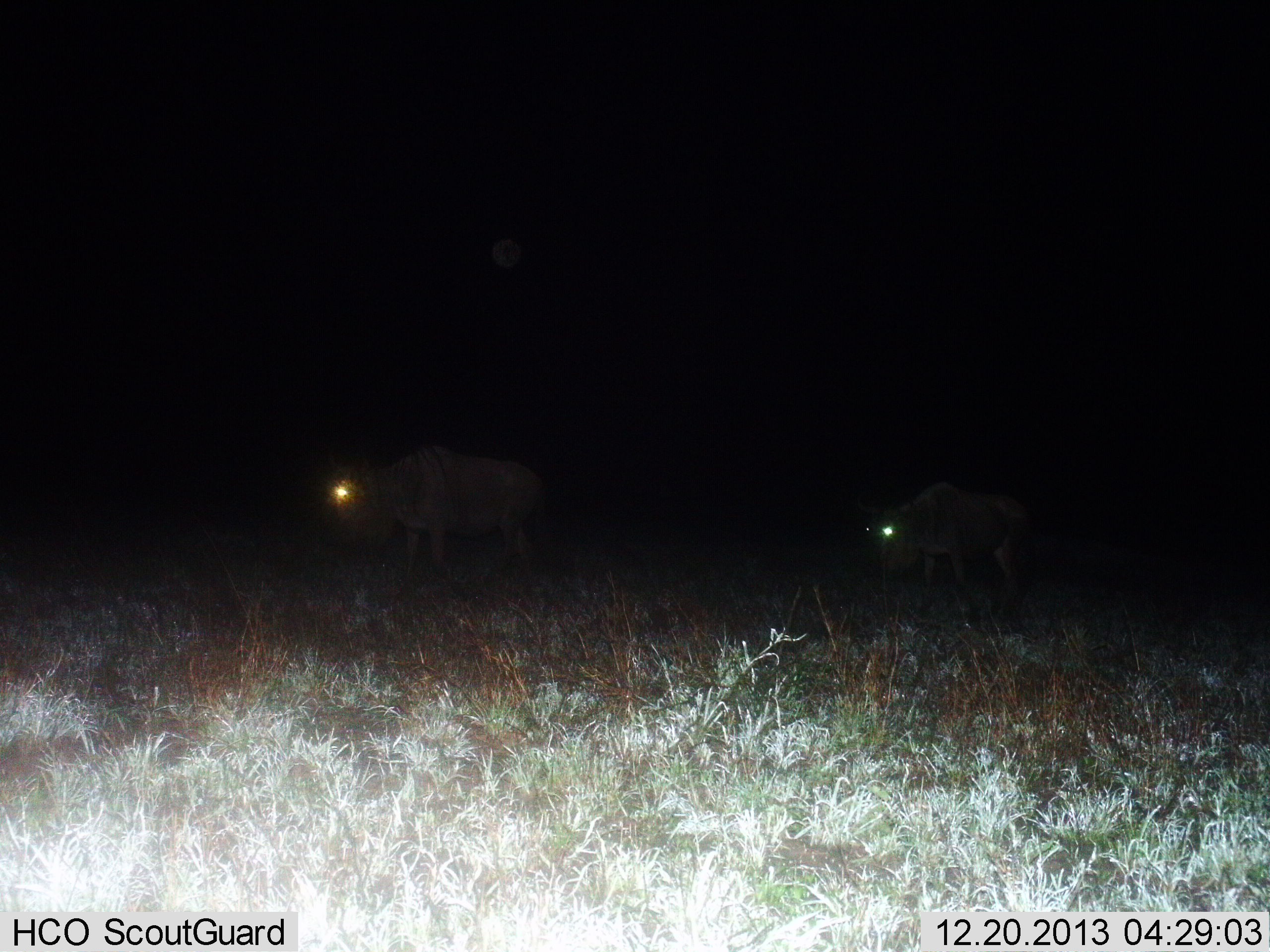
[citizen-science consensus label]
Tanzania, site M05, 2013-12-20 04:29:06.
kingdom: Animalia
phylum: Chordata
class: Mammalia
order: Artiodactyla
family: Bovidae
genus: Connochaetes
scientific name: Connochaetes taurinus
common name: blue wildebeest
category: wildebeest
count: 2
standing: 30%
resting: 0%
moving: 80%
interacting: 0%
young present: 0%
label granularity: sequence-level